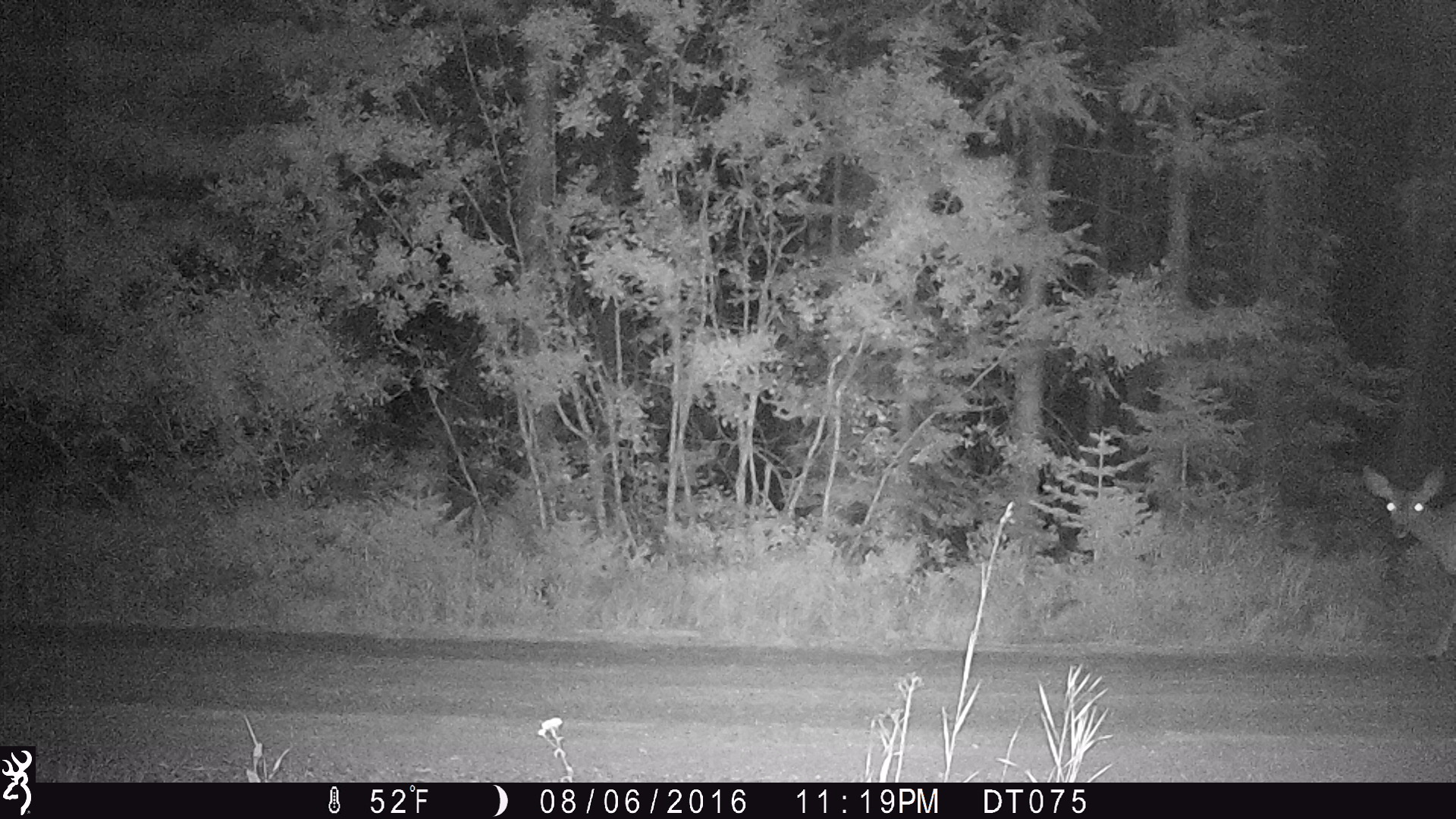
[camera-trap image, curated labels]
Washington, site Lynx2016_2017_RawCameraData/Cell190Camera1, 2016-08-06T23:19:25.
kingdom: Animalia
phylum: Chordata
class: Mammalia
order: Artiodactyla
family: Cervidae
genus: Odocoileus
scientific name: Odocoileus hemionus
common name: mule deer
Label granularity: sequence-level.